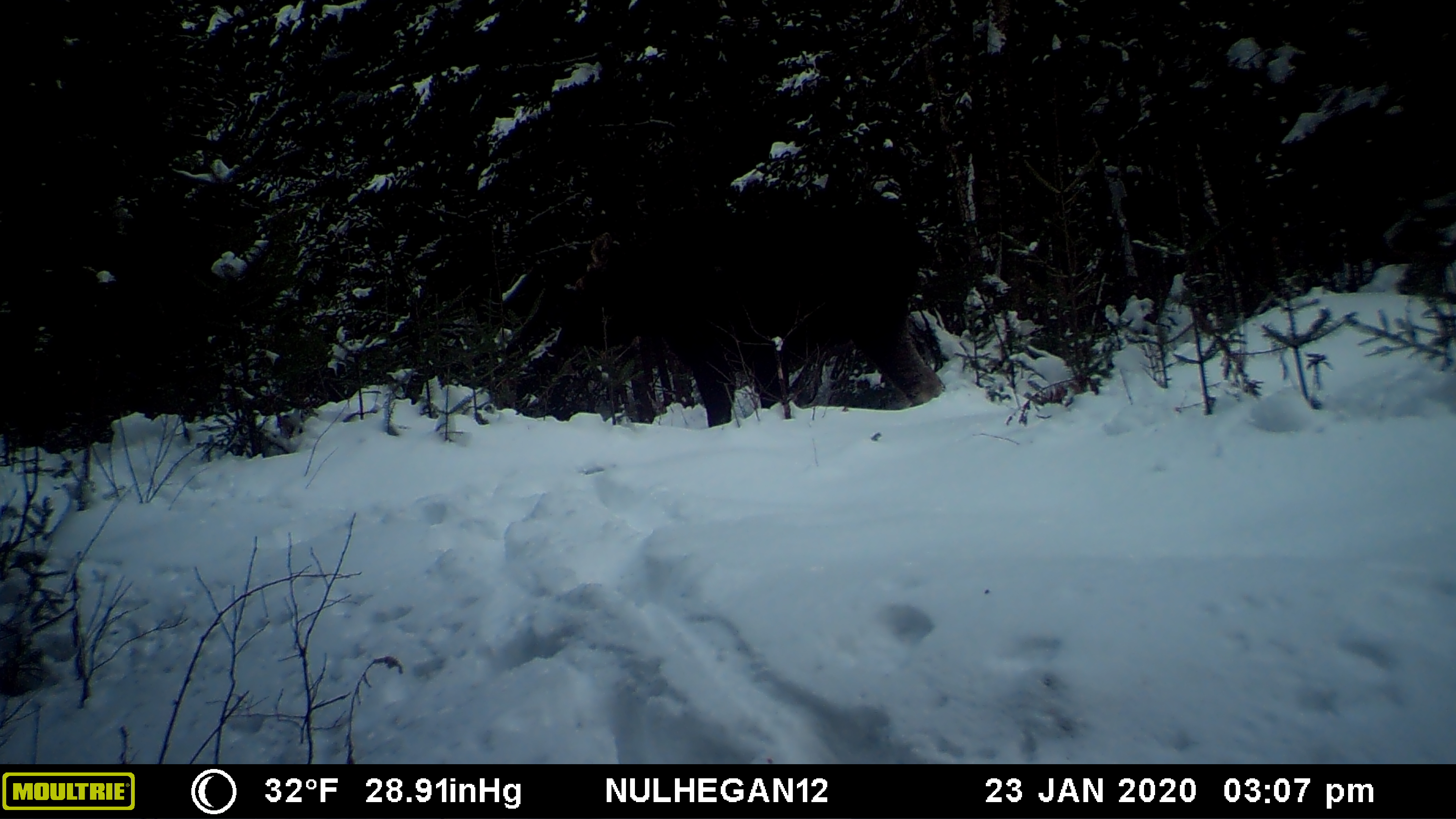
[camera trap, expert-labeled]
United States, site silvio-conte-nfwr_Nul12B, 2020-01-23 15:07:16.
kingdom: Animalia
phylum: Chordata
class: Mammalia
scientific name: Mammalia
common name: mammal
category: mammal sp.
Mammal sp. (mammal) (Mammalia).